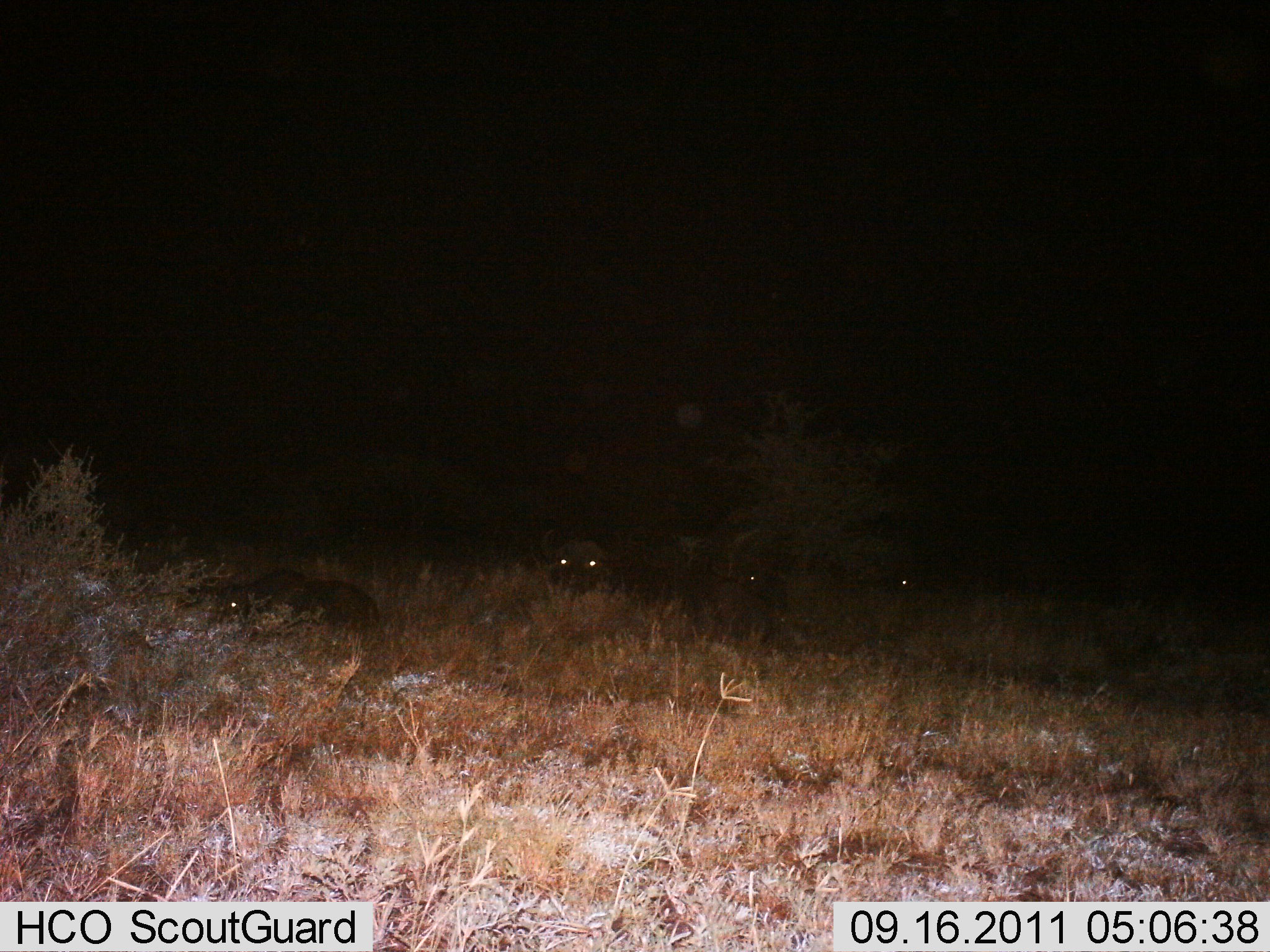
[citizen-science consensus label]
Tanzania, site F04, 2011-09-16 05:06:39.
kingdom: Animalia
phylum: Chordata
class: Mammalia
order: Artiodactyla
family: Bovidae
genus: Syncerus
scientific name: Syncerus caffer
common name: cape buffalo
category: buffalo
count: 4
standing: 30%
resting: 90%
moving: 0%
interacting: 0%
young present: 10%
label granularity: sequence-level